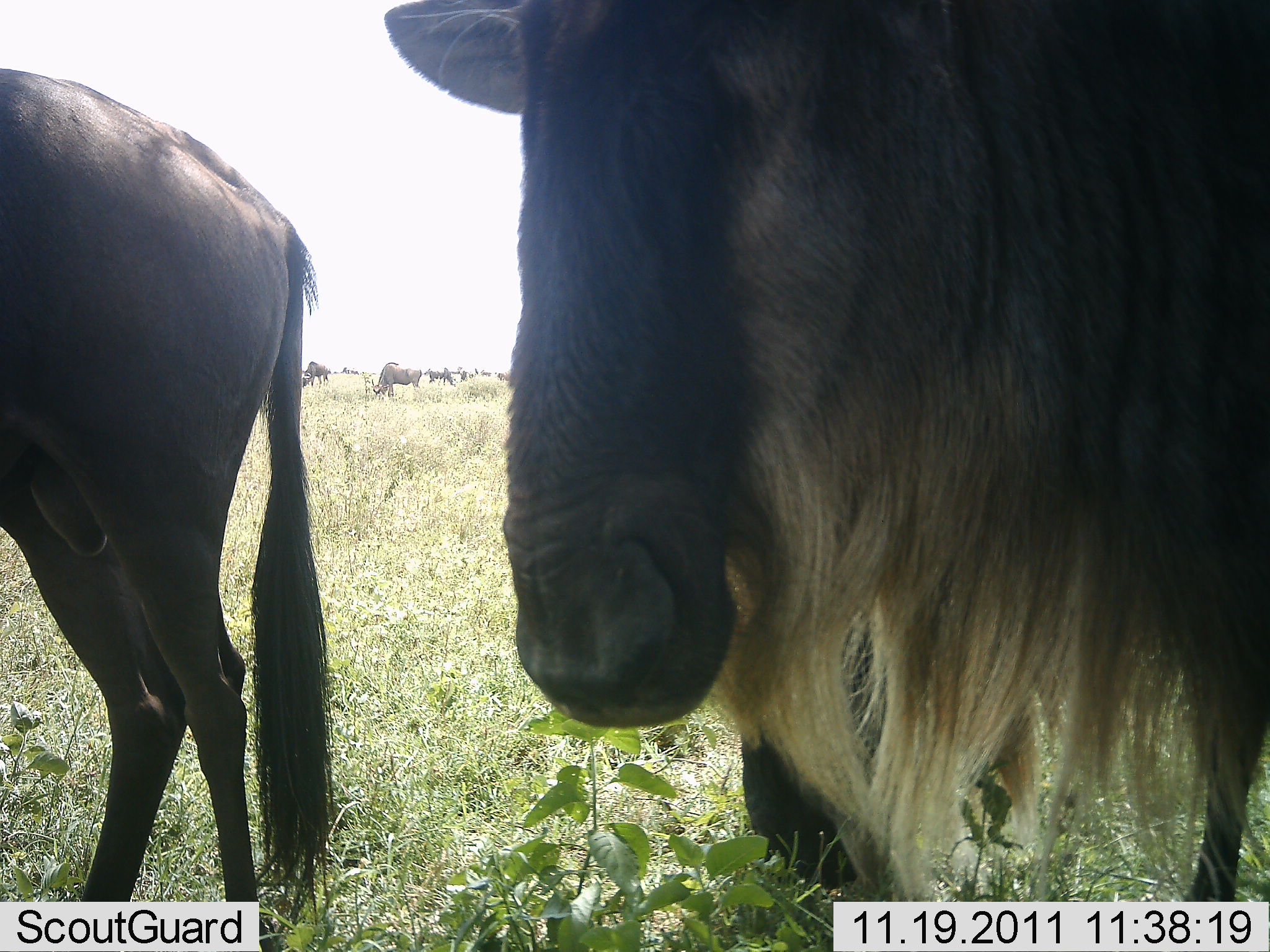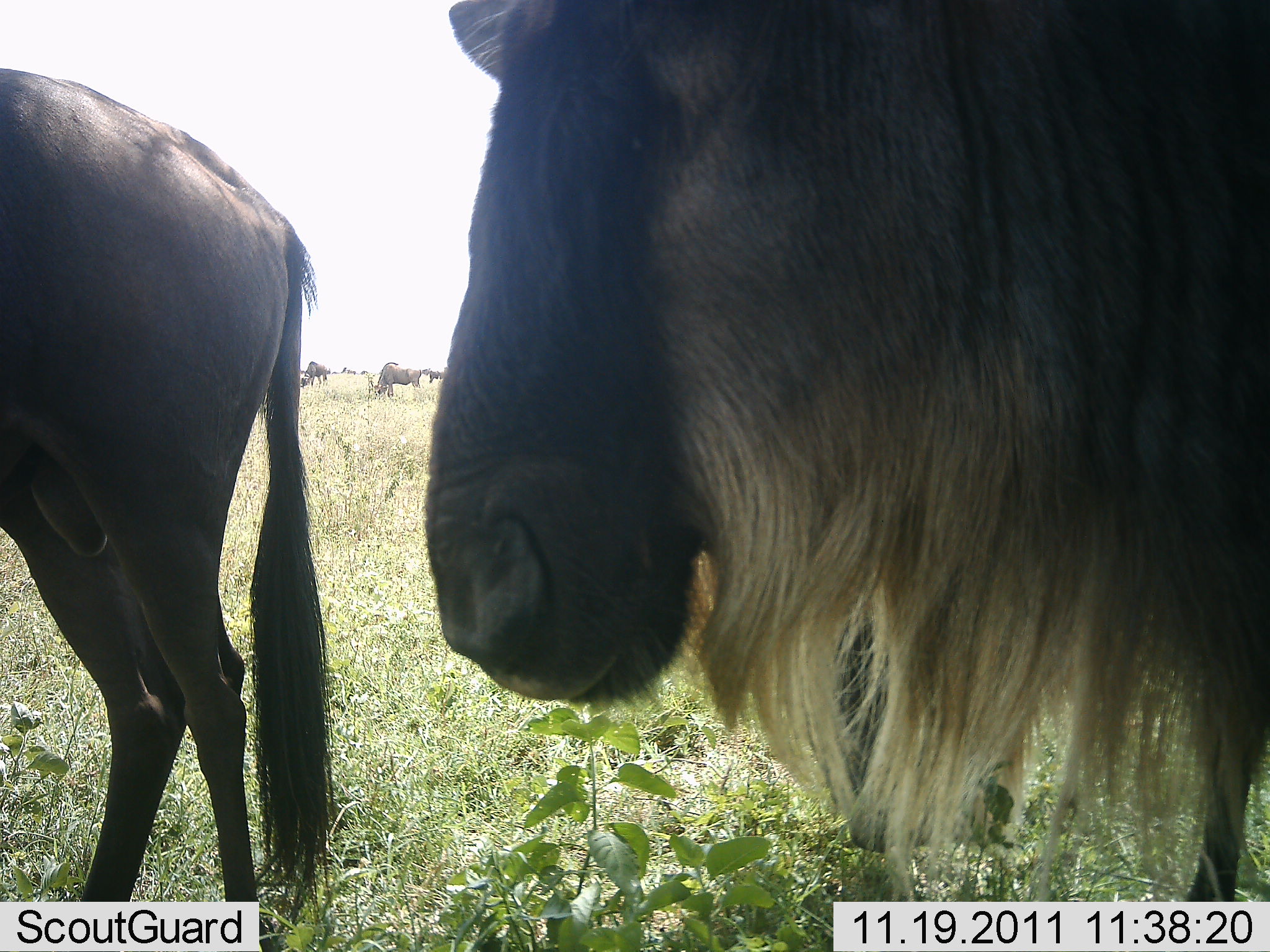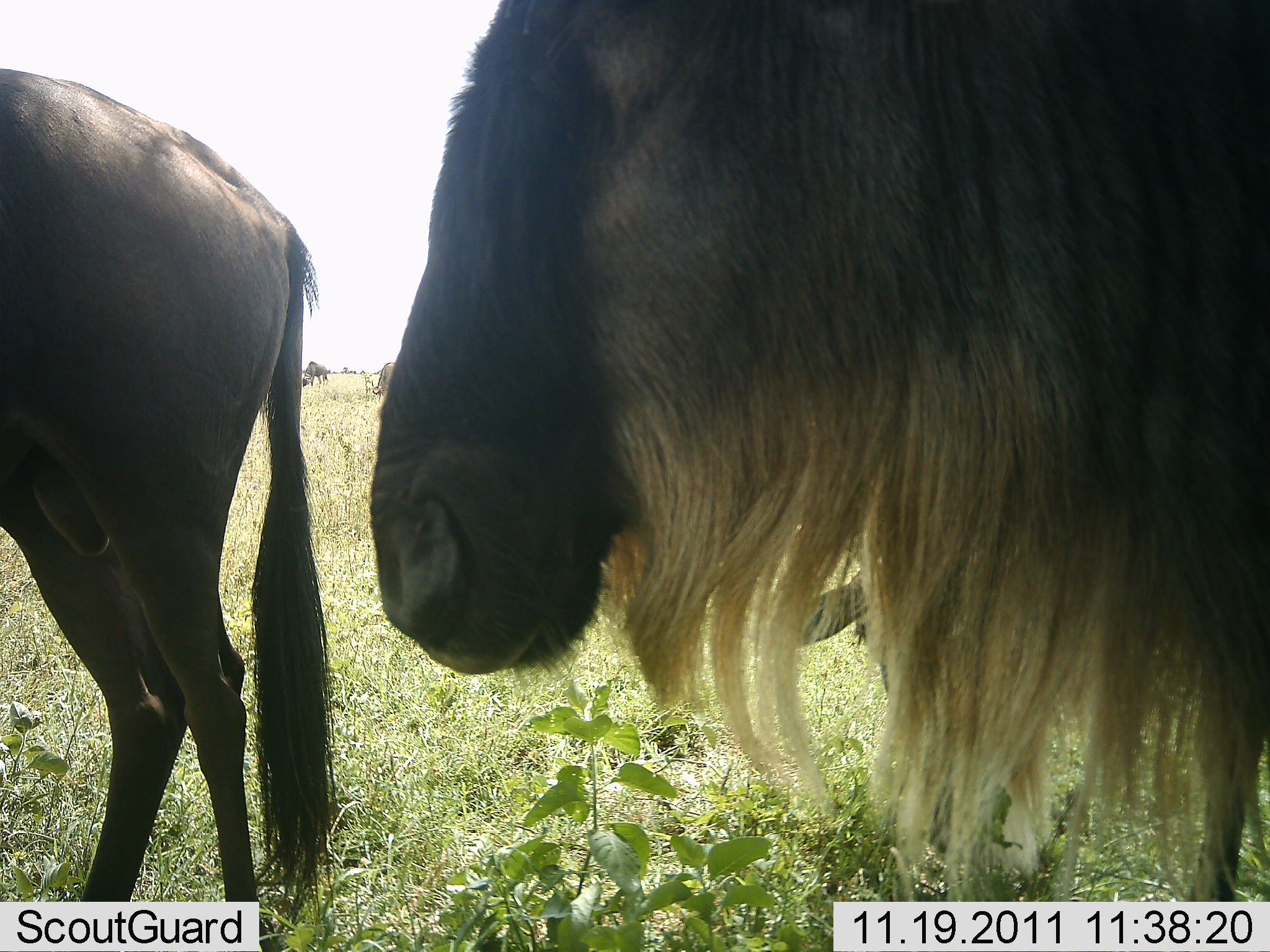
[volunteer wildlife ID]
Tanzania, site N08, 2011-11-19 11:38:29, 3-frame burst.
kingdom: Animalia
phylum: Chordata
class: Mammalia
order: Artiodactyla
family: Bovidae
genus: Connochaetes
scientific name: Connochaetes taurinus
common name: blue wildebeest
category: wildebeest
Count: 2.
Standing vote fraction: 73%.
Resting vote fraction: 18%.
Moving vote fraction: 0%.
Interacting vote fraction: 9%.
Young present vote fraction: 0%.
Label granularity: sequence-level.